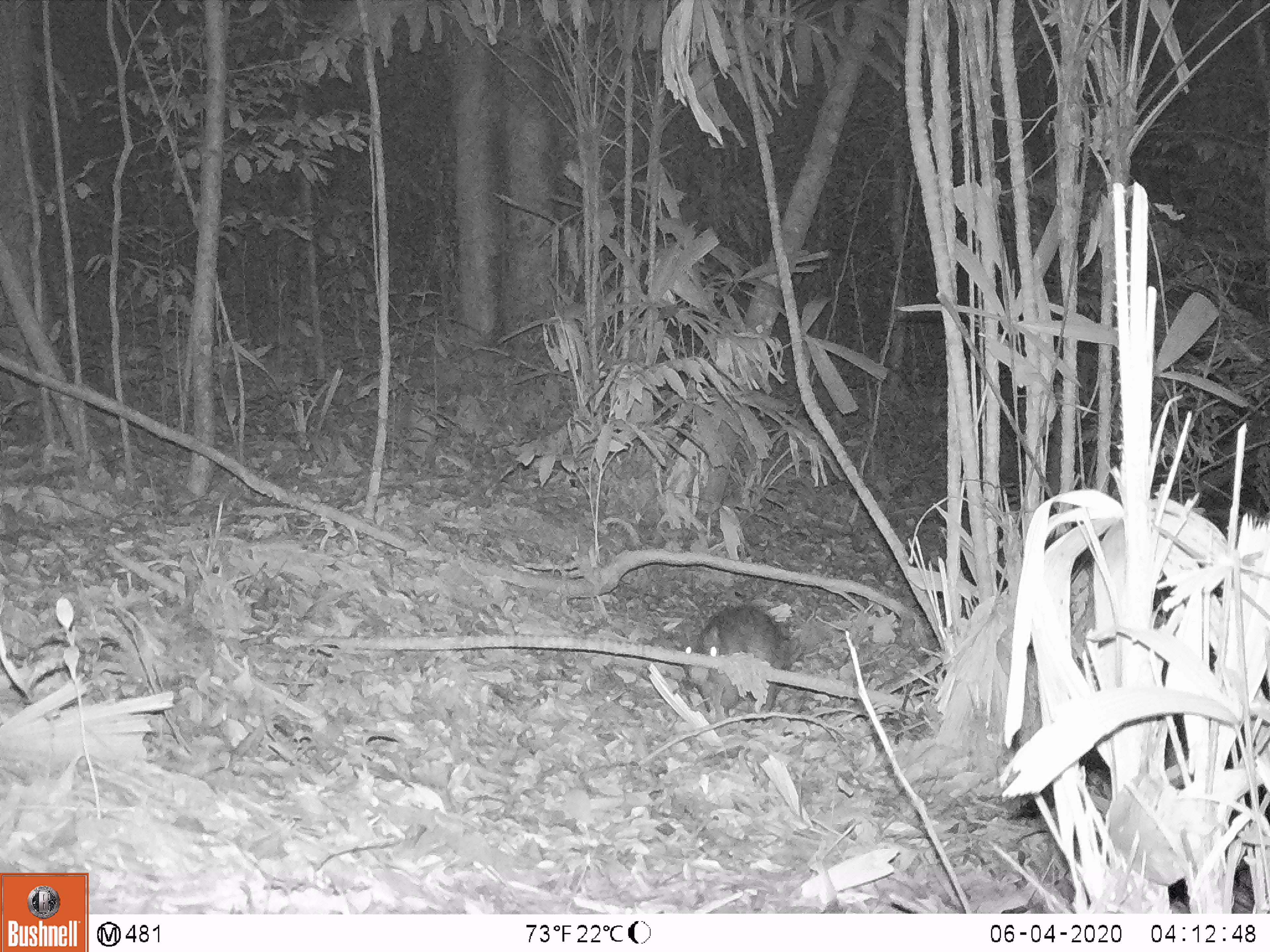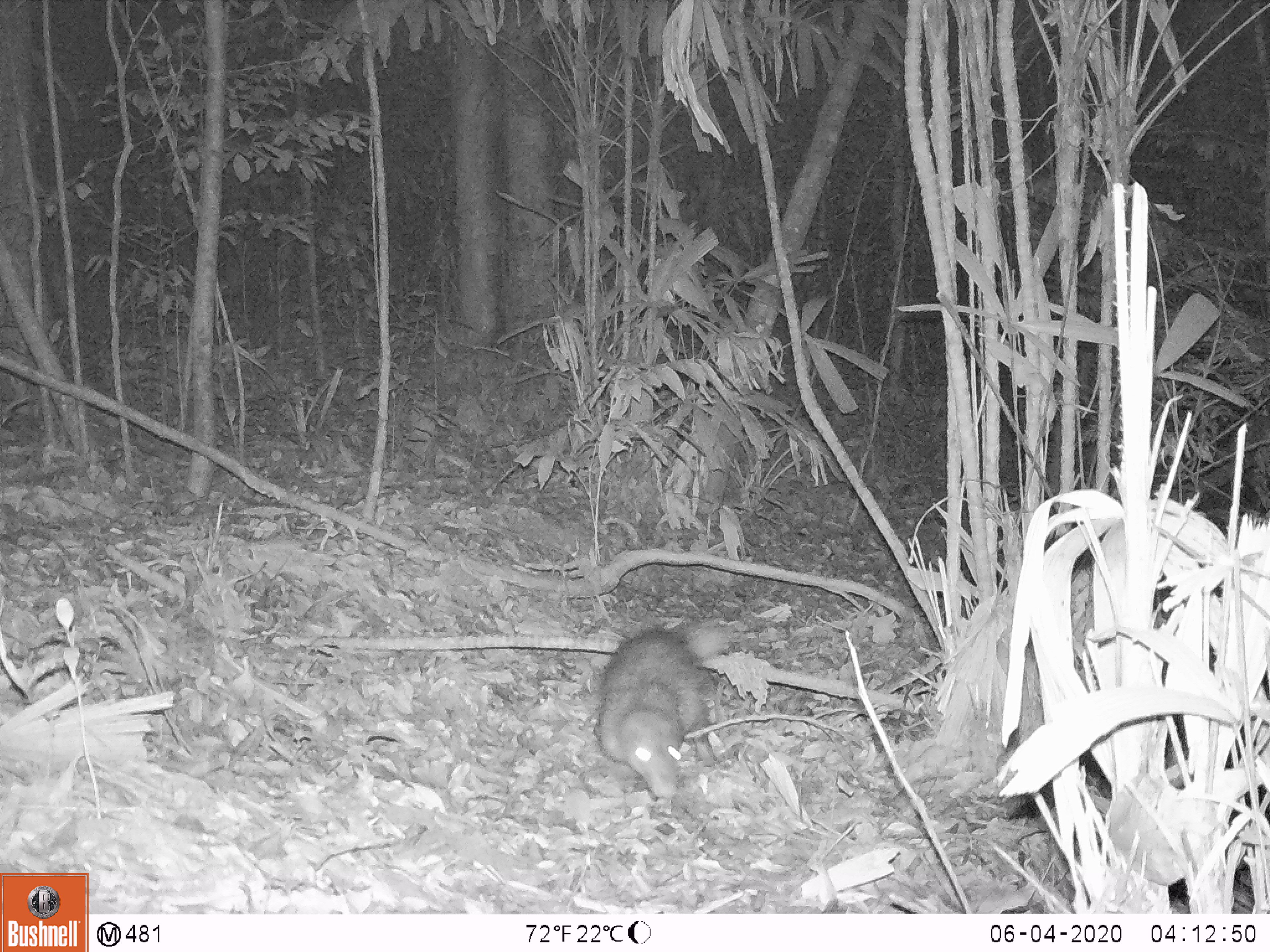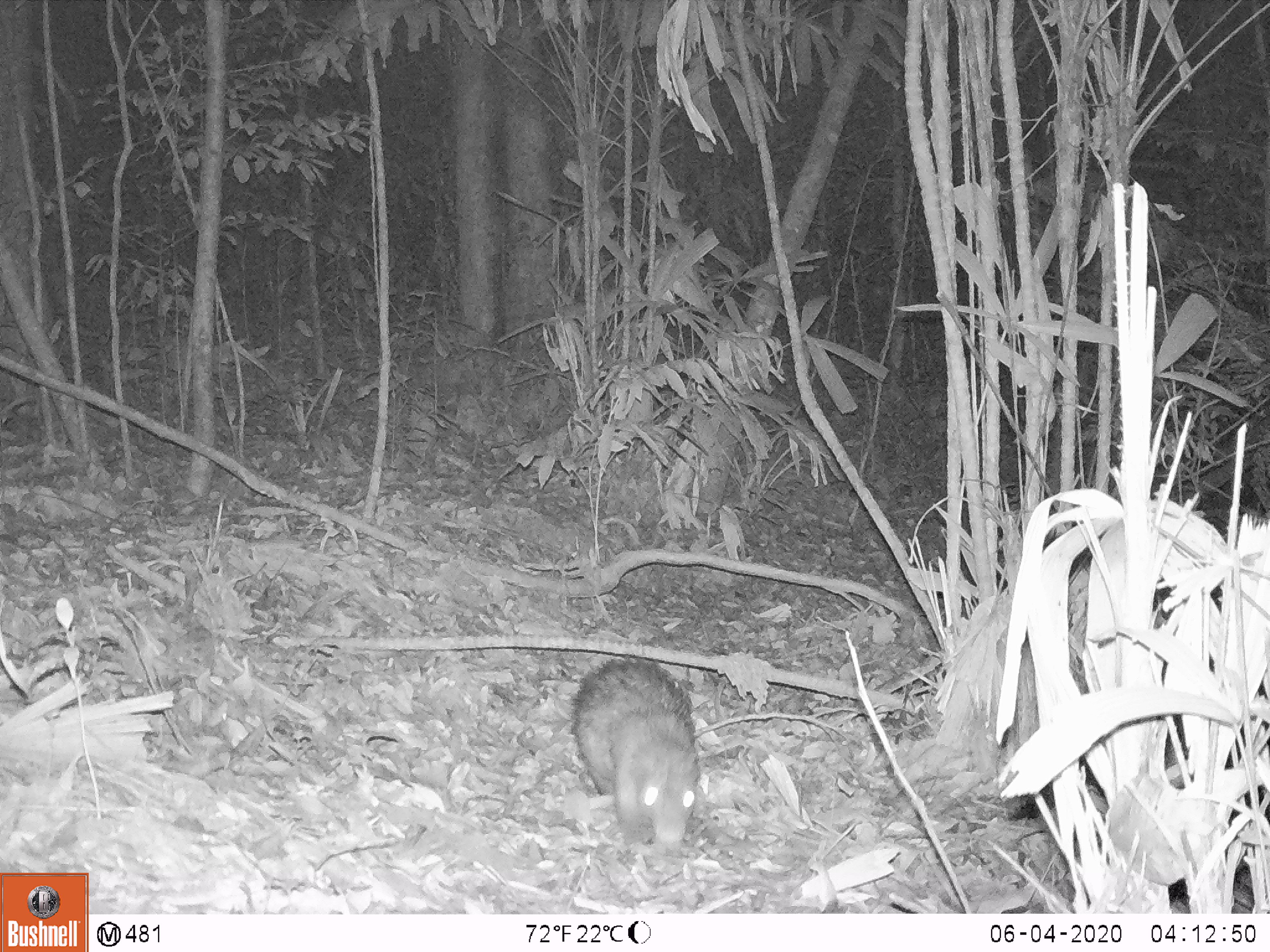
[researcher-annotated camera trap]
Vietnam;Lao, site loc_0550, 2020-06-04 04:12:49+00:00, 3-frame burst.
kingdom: Animalia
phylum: Chordata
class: Mammalia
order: Rodentia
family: Hystricidae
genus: Atherurus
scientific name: Atherurus macrourus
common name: asiatic brush-tailed porcupine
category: asiatic brush tailed porcupine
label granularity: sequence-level